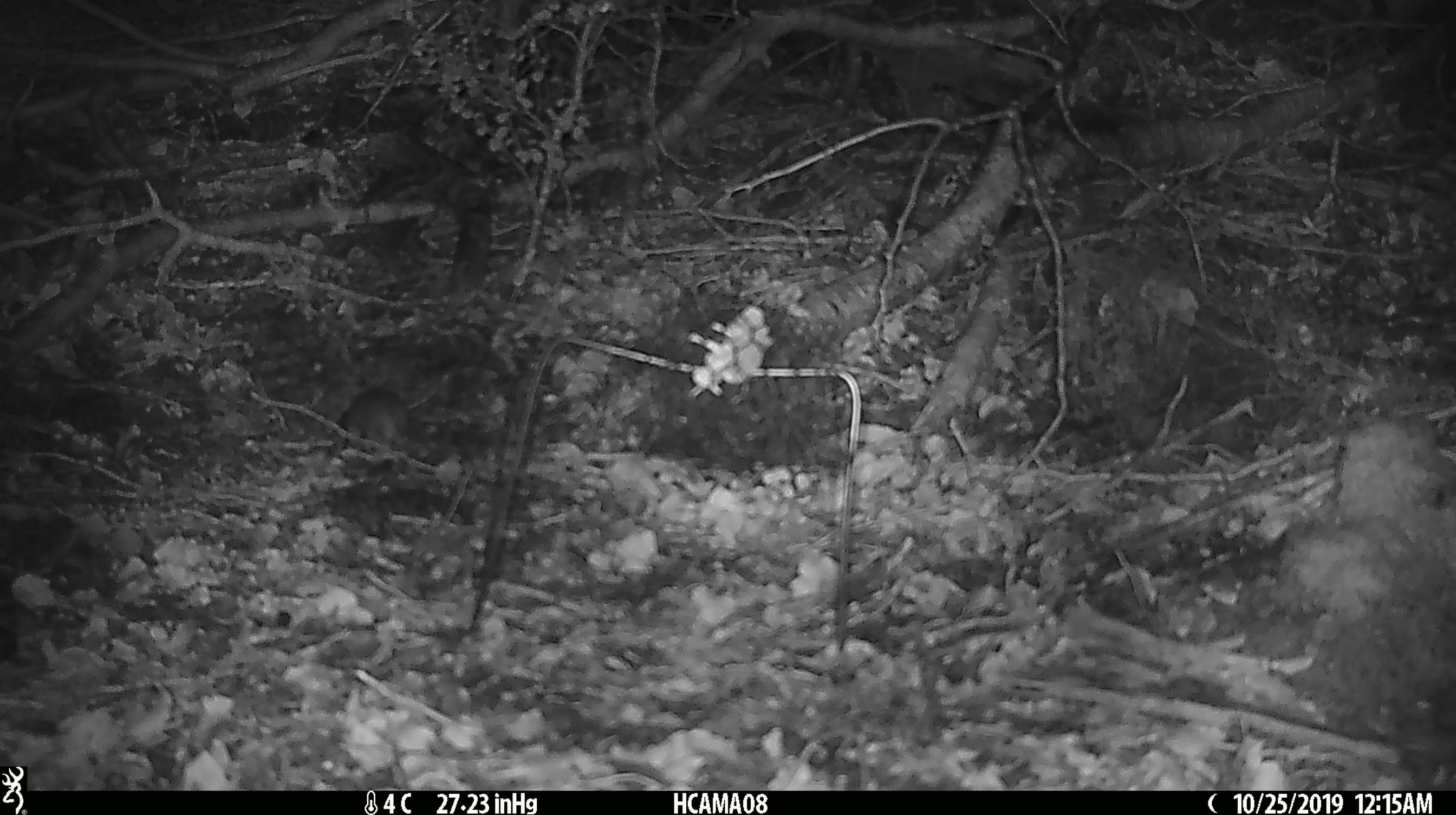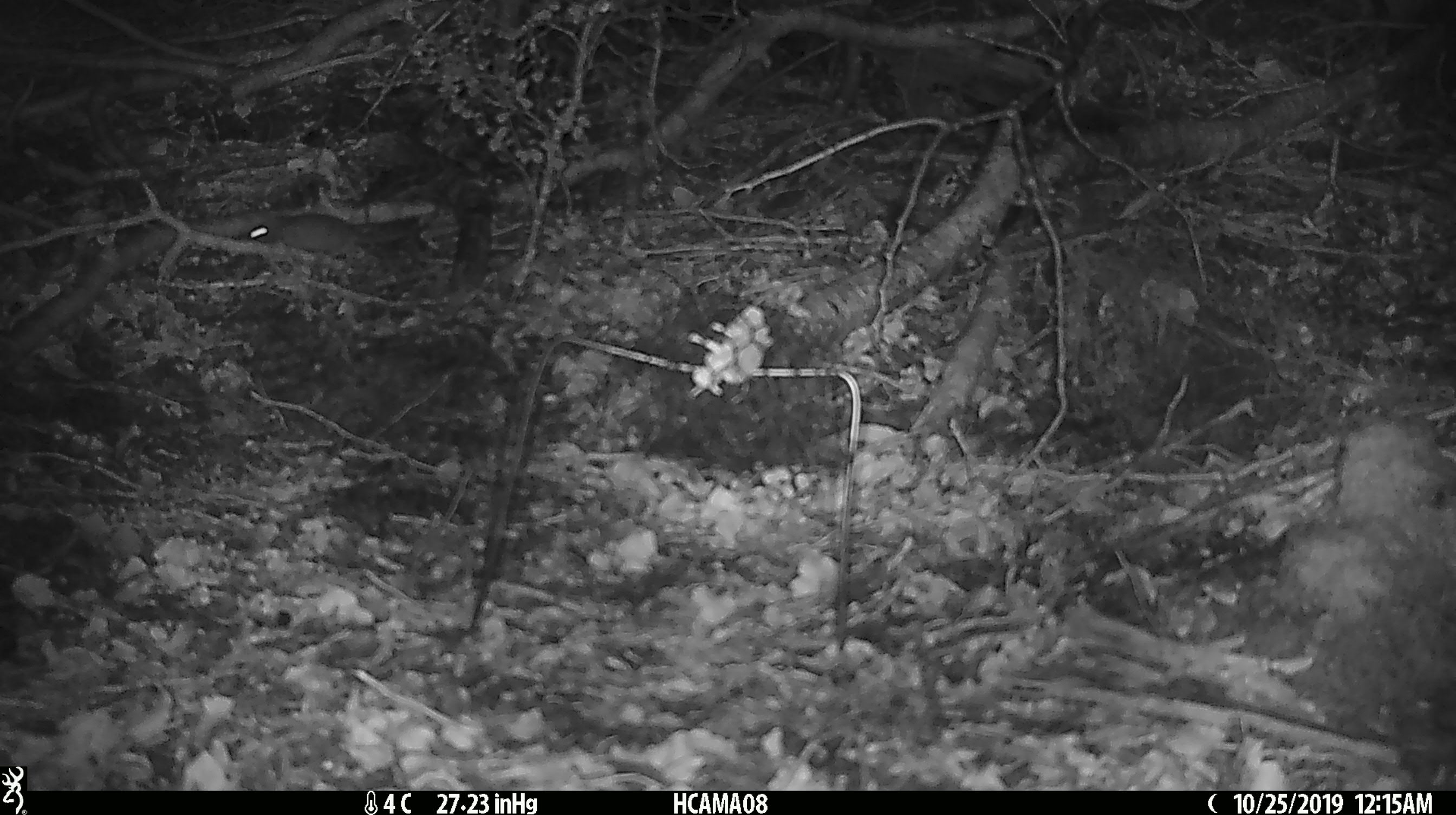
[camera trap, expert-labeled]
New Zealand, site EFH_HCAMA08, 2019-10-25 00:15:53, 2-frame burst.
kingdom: Animalia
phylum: Chordata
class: Mammalia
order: Rodentia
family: Muridae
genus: Mus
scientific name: Mus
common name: mouse